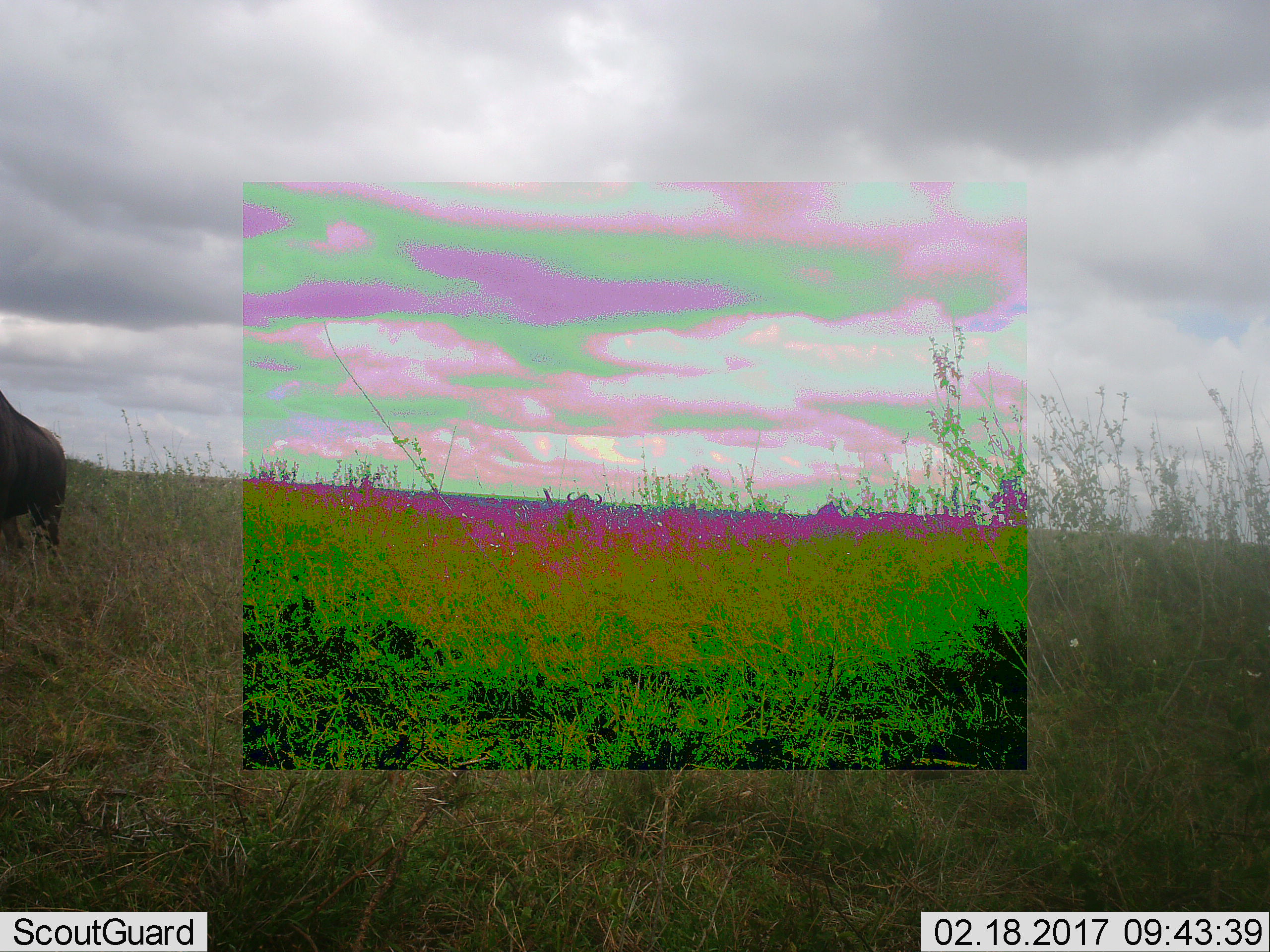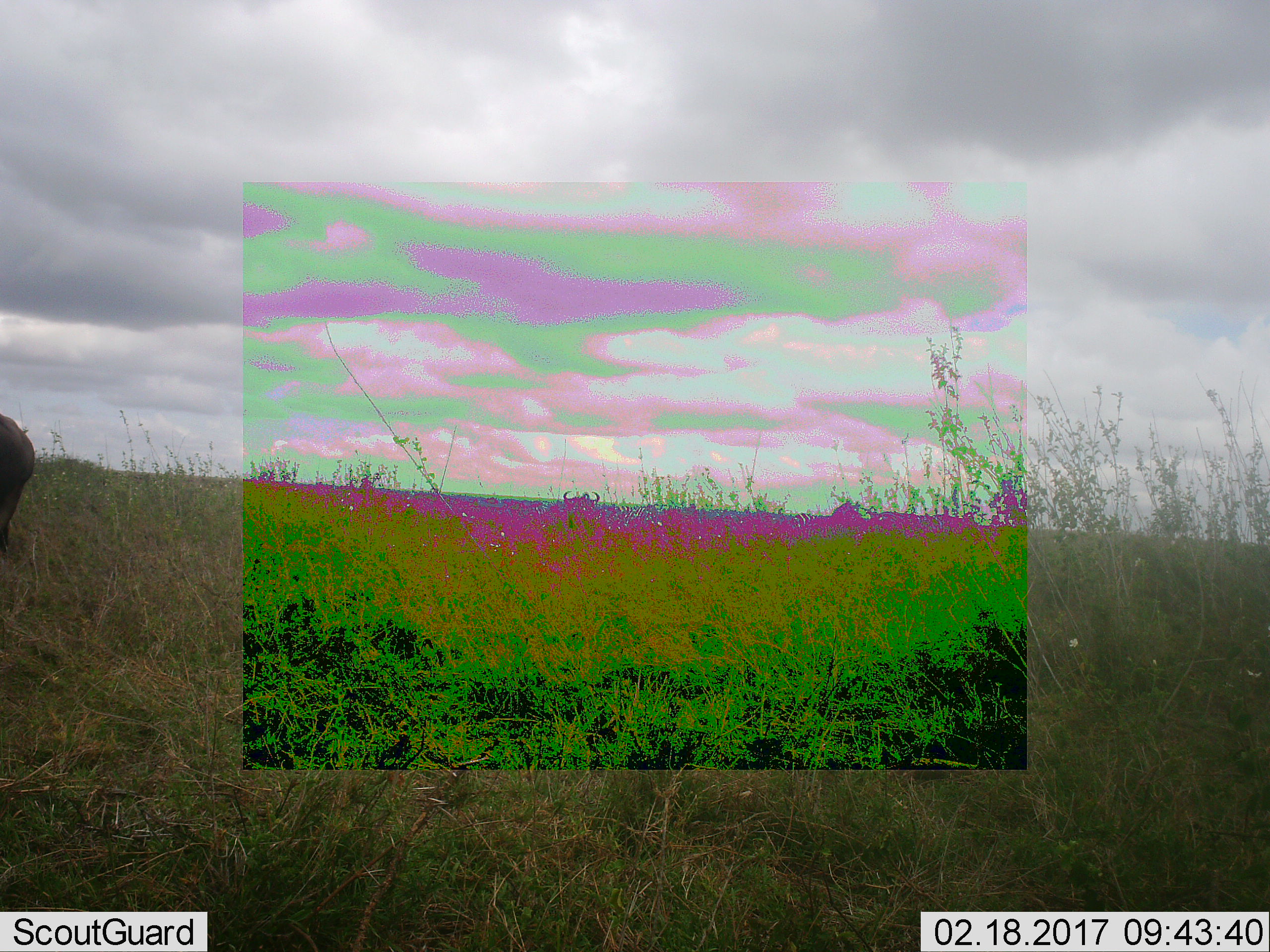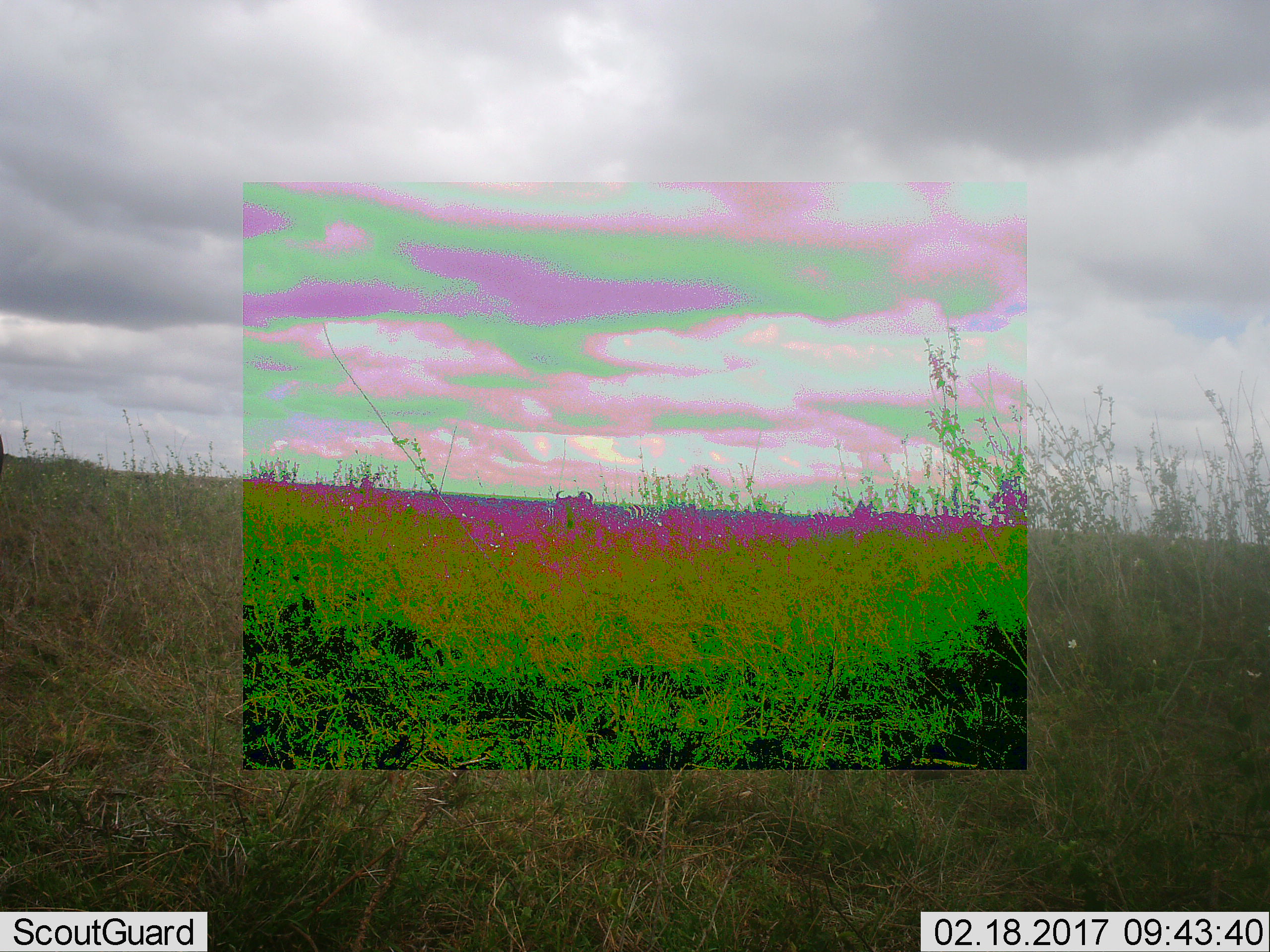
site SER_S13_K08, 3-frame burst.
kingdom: Animalia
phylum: Chordata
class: Mammalia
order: Artiodactyla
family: Bovidae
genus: Connochaetes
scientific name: Connochaetes taurinus taurinus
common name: blue wildebeest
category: wildebeestblue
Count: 2.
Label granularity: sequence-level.